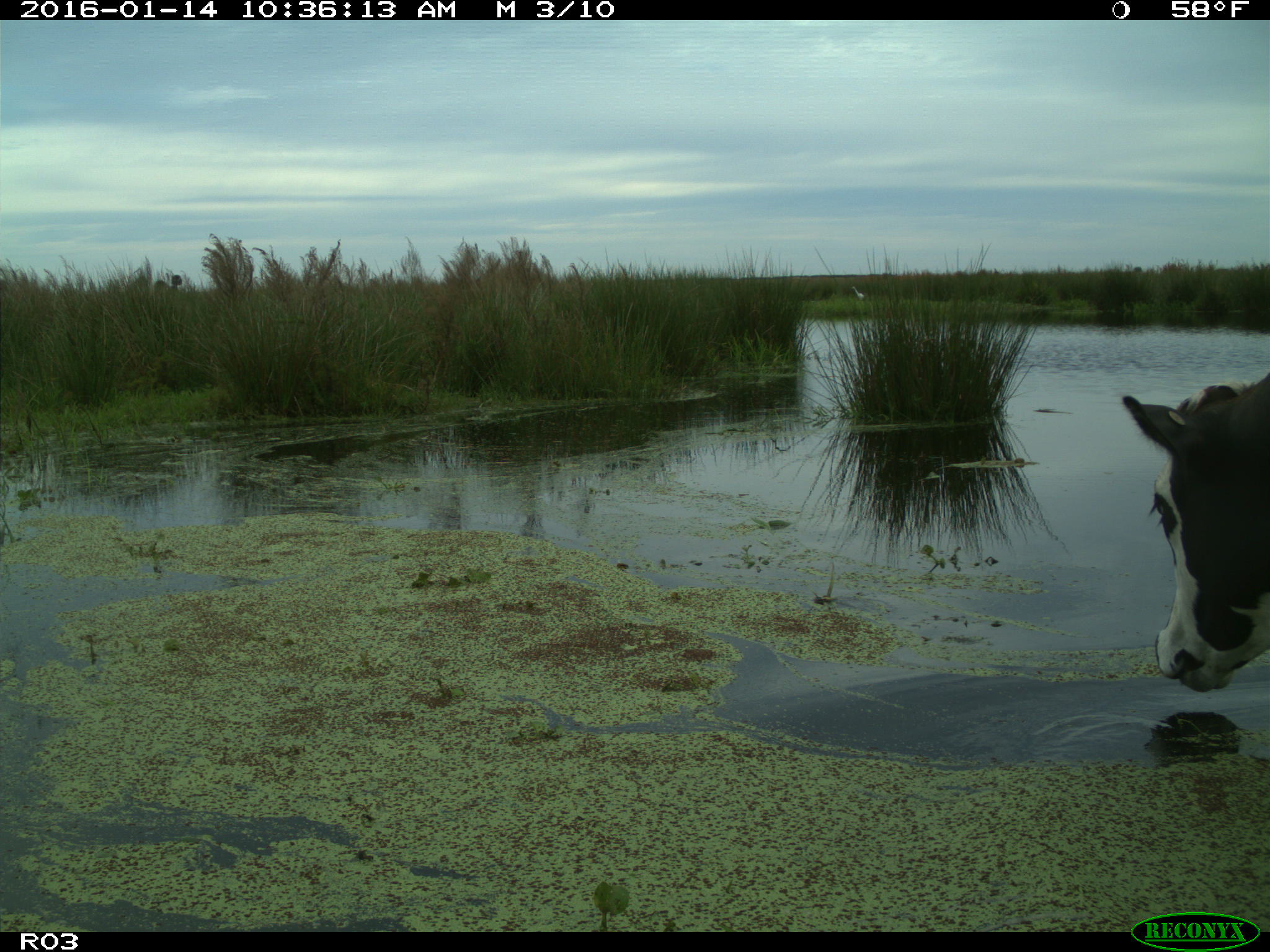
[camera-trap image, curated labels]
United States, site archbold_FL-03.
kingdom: Animalia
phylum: Chordata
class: Mammalia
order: Artiodactyla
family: Bovidae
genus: Bos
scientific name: Bos taurus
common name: domestic cow